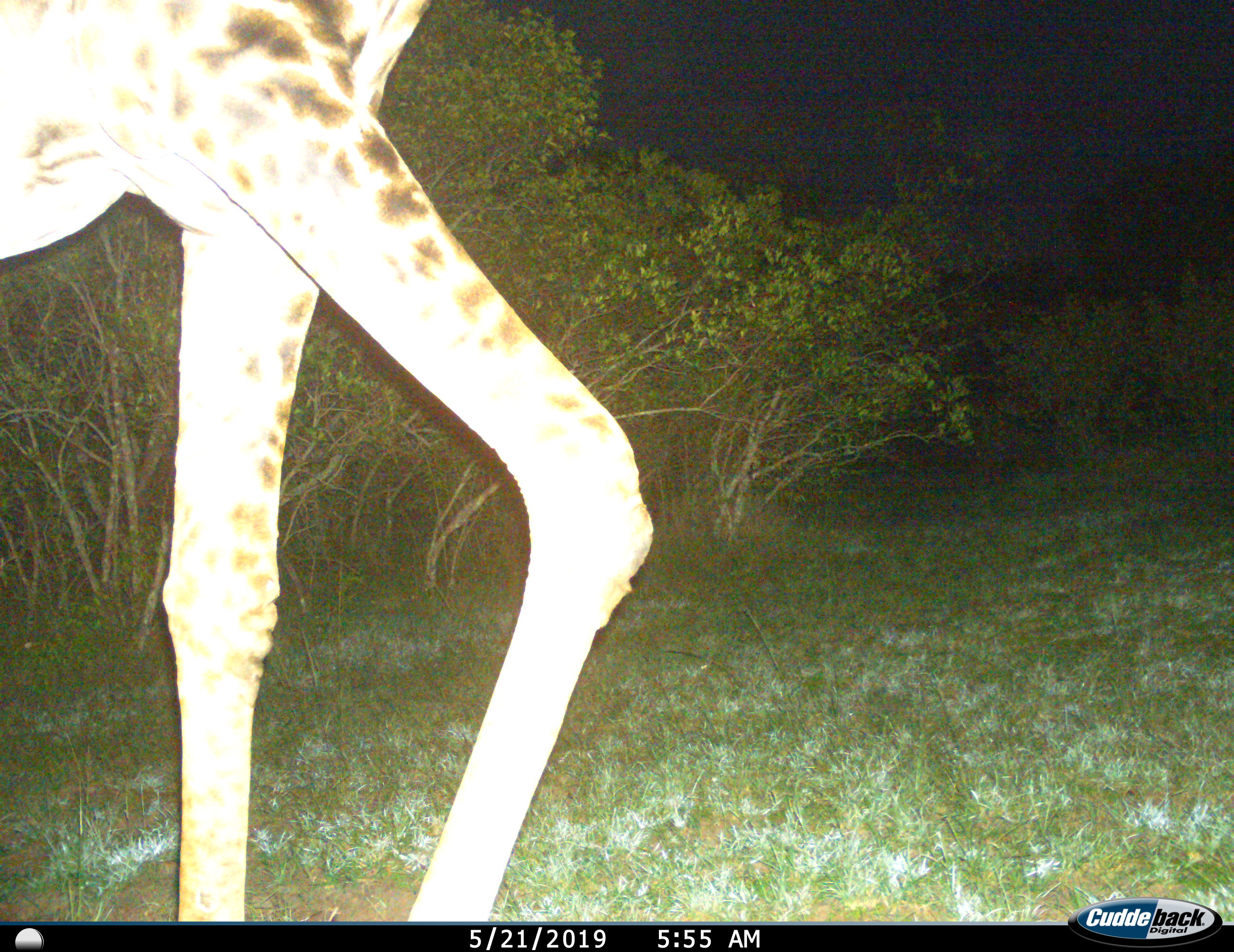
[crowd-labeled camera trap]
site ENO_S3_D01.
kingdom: Animalia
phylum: Chordata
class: Mammalia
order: Artiodactyla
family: Giraffidae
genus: Giraffa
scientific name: Giraffa camelopardalis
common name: giraffe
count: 1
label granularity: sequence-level